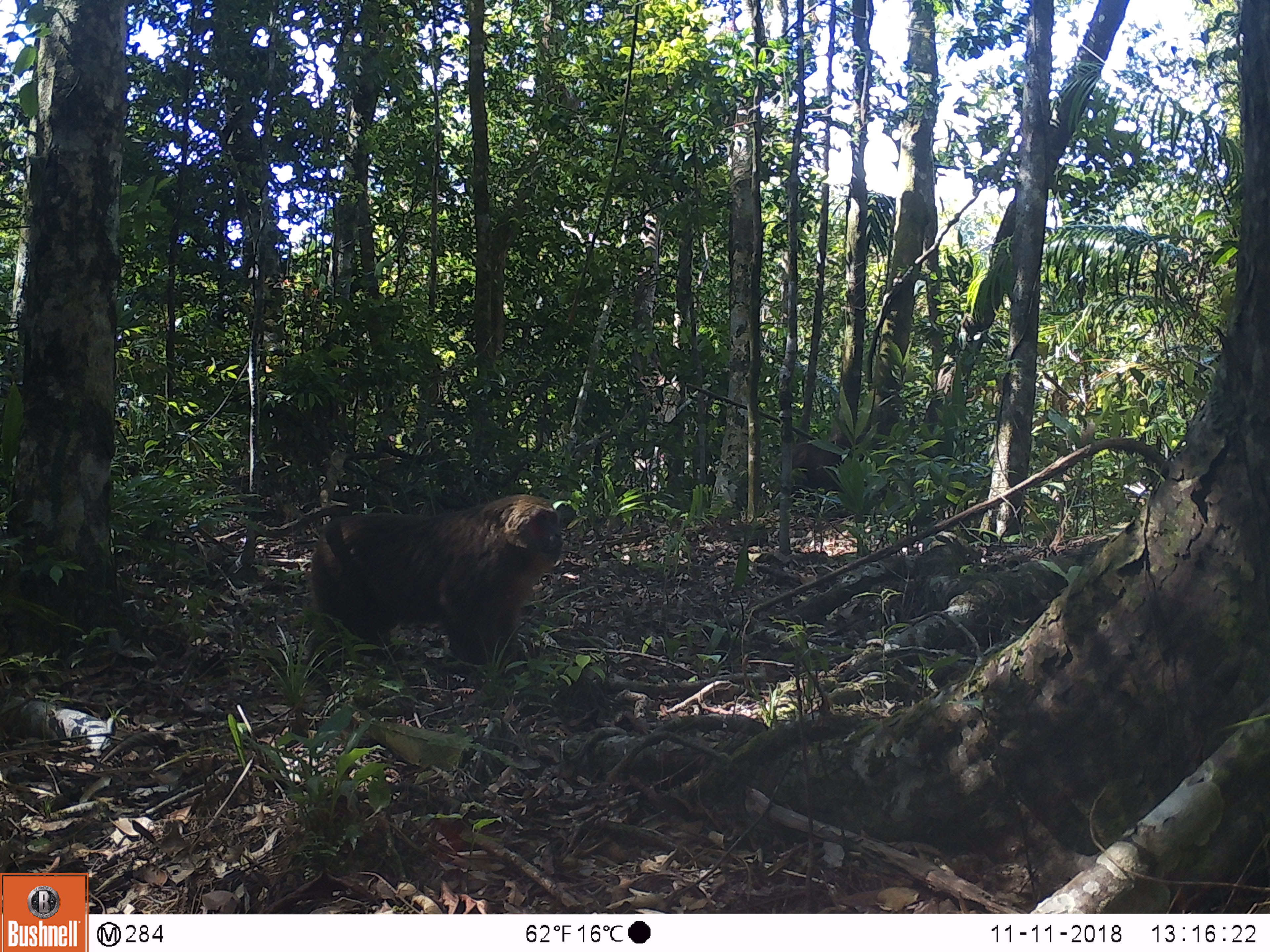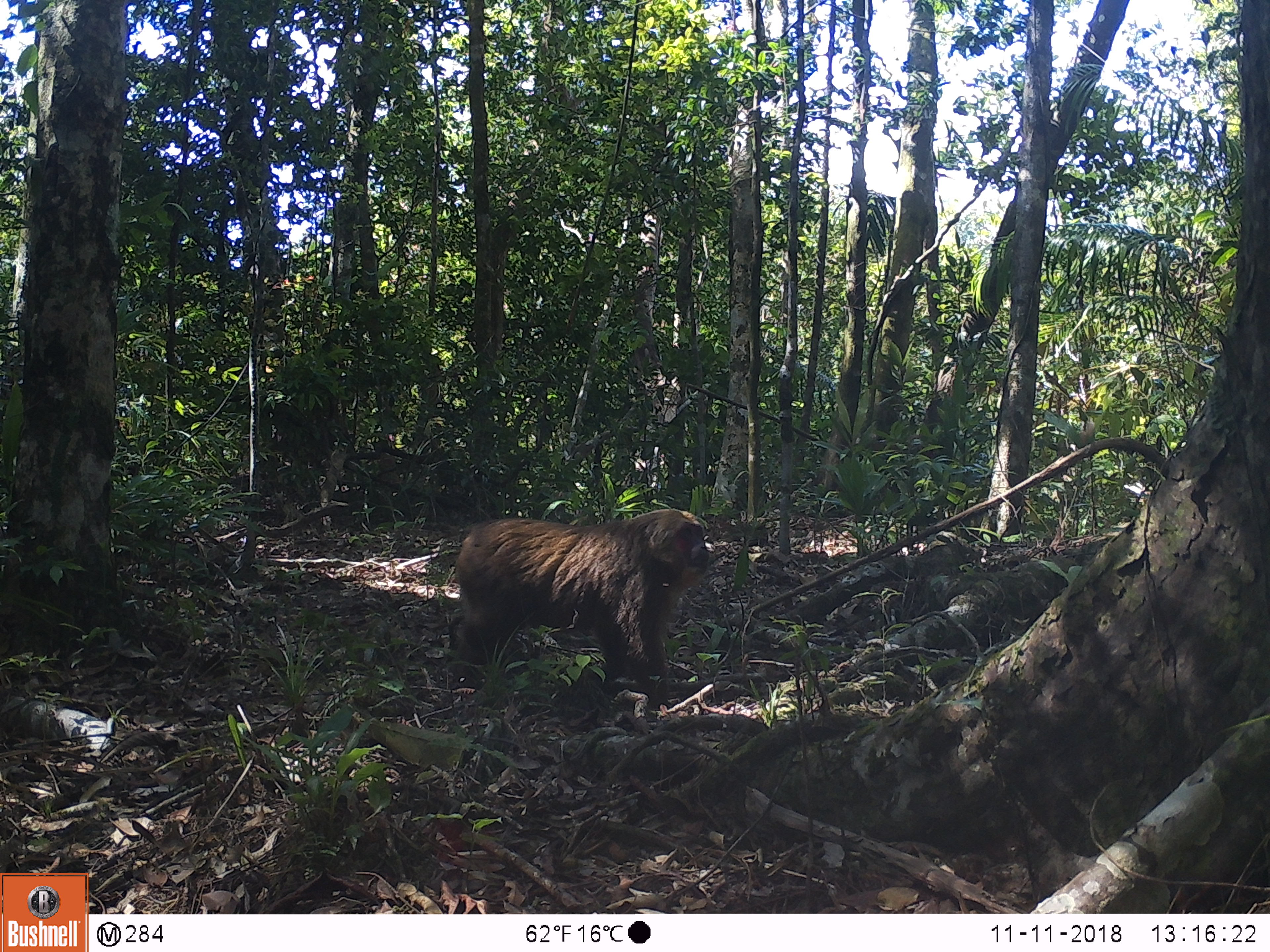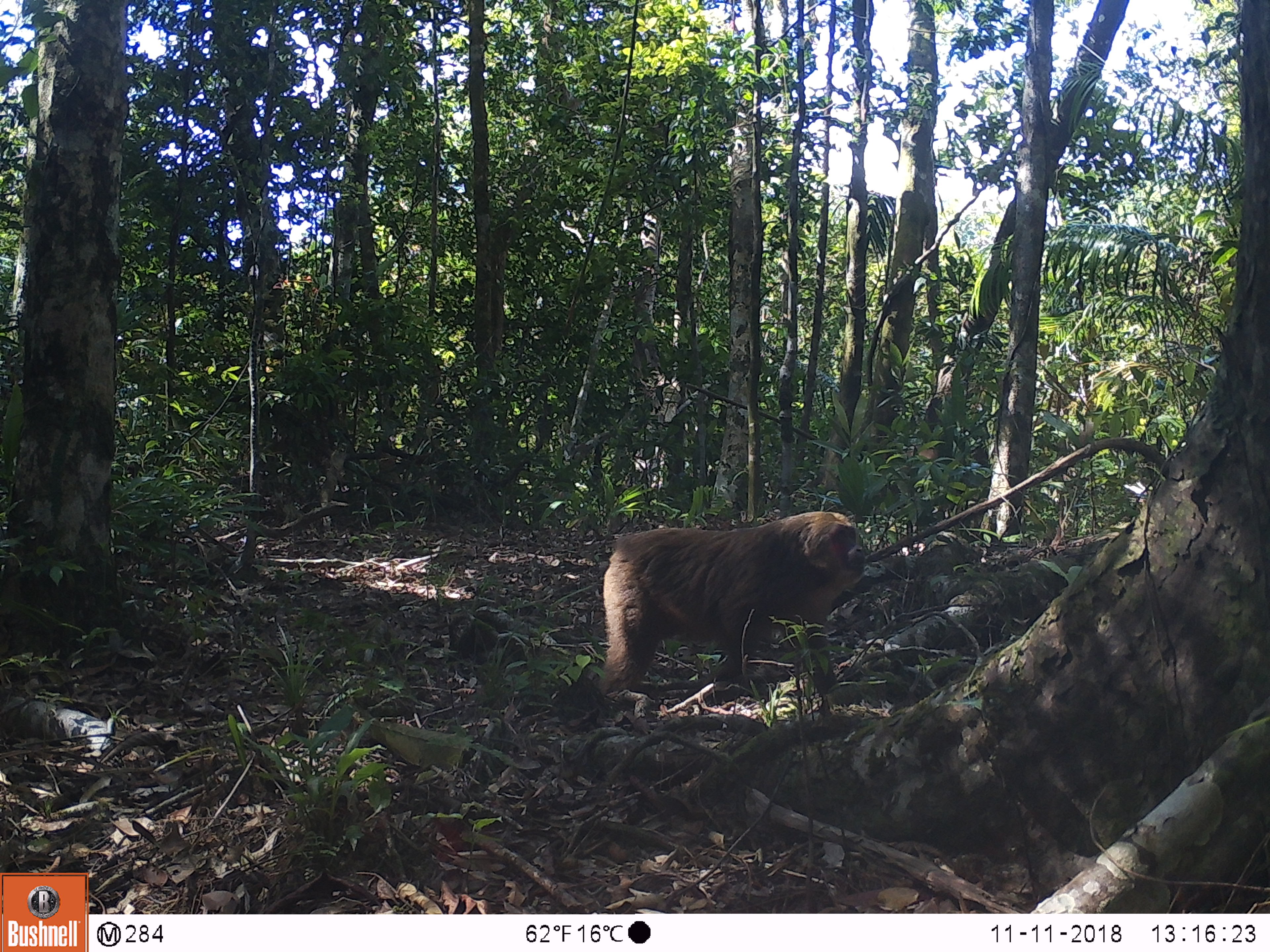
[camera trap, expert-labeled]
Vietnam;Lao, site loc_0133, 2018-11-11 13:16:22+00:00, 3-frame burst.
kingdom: Animalia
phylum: Chordata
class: Mammalia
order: Primates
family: Cercopithecidae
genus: Macaca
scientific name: Macaca arctoides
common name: stump-tailed macaque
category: stump tailed macaque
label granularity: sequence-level